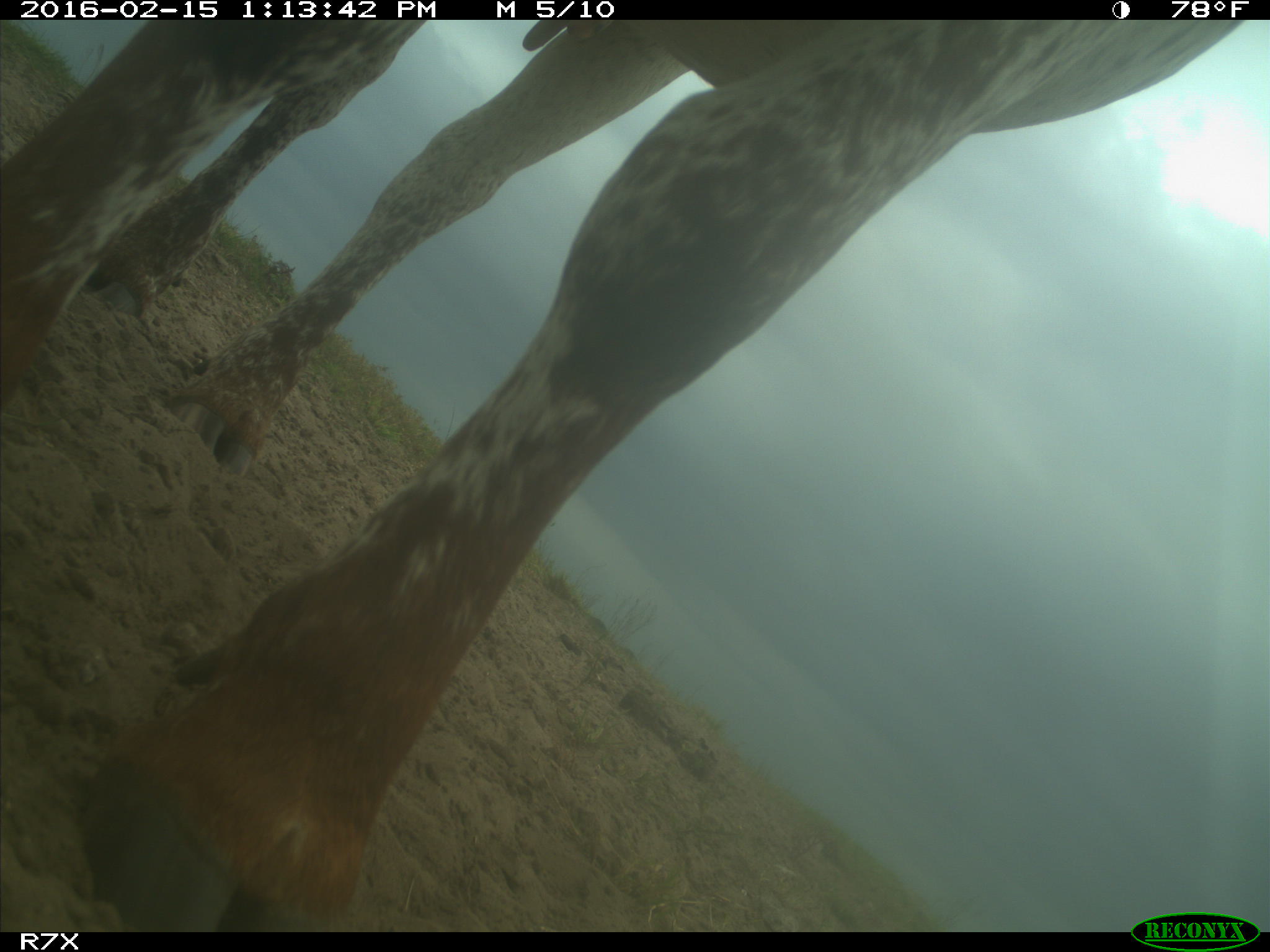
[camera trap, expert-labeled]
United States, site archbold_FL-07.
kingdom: Animalia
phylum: Chordata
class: Mammalia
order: Artiodactyla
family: Bovidae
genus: Bos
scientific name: Bos taurus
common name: domestic cow